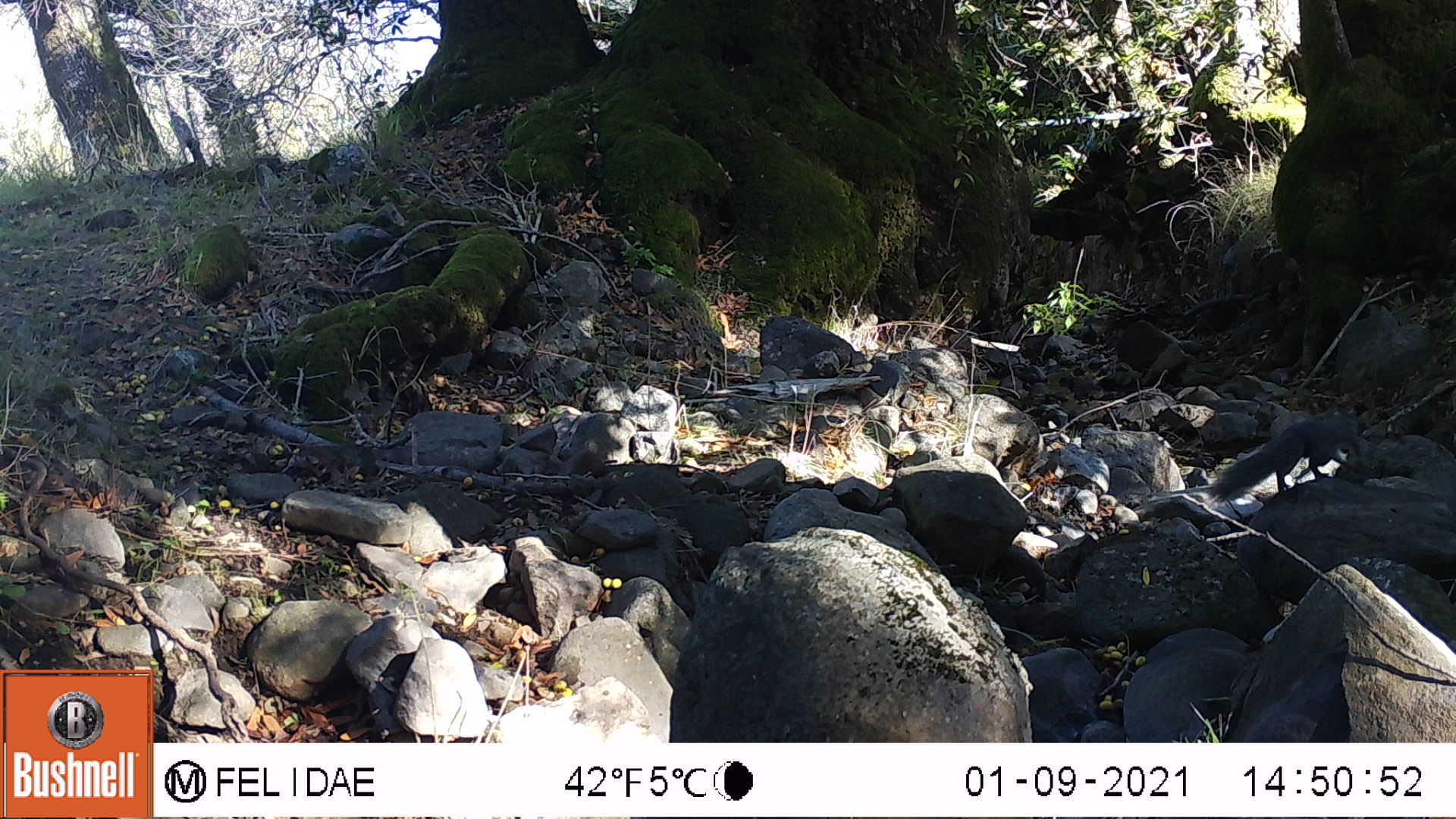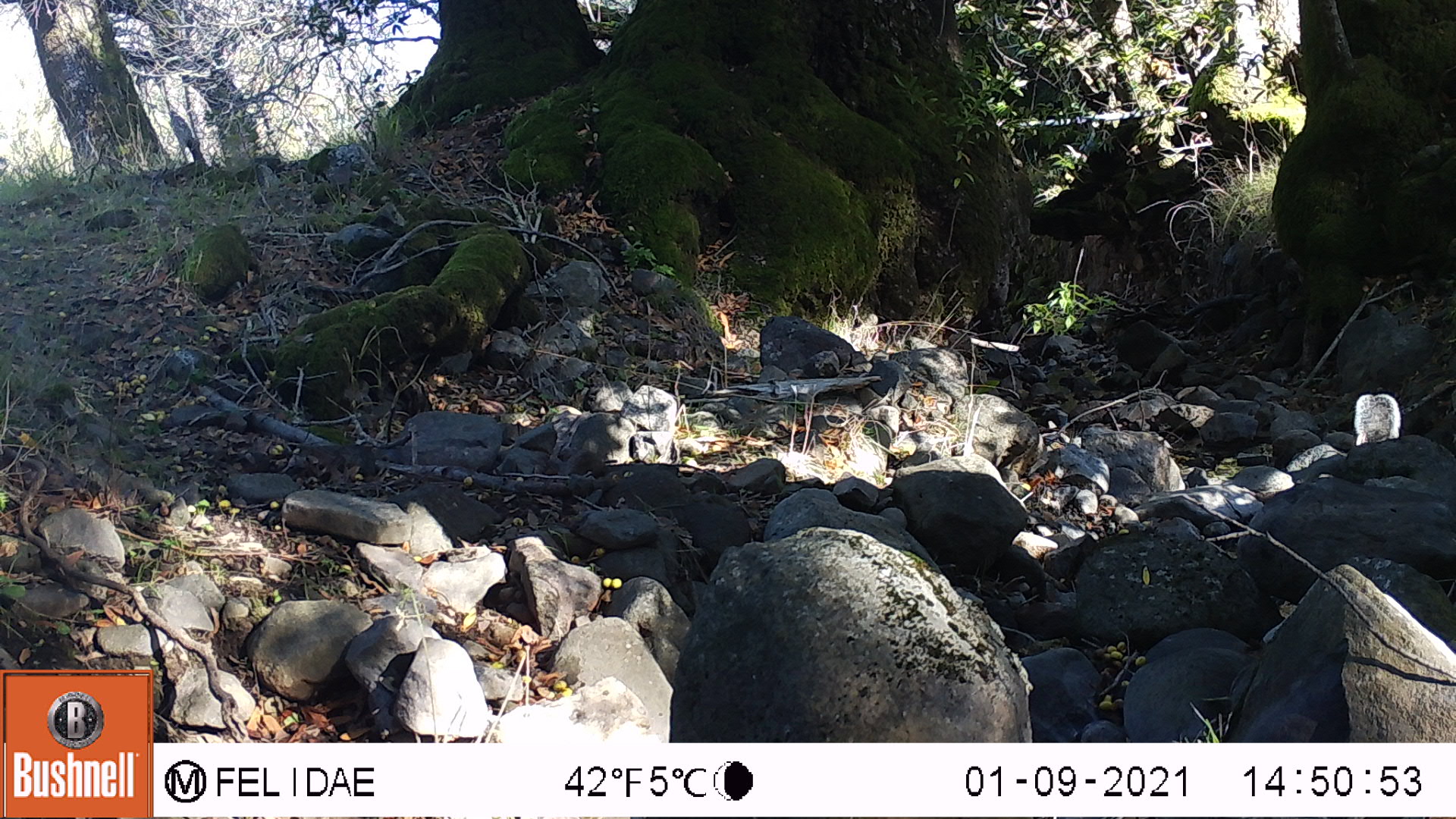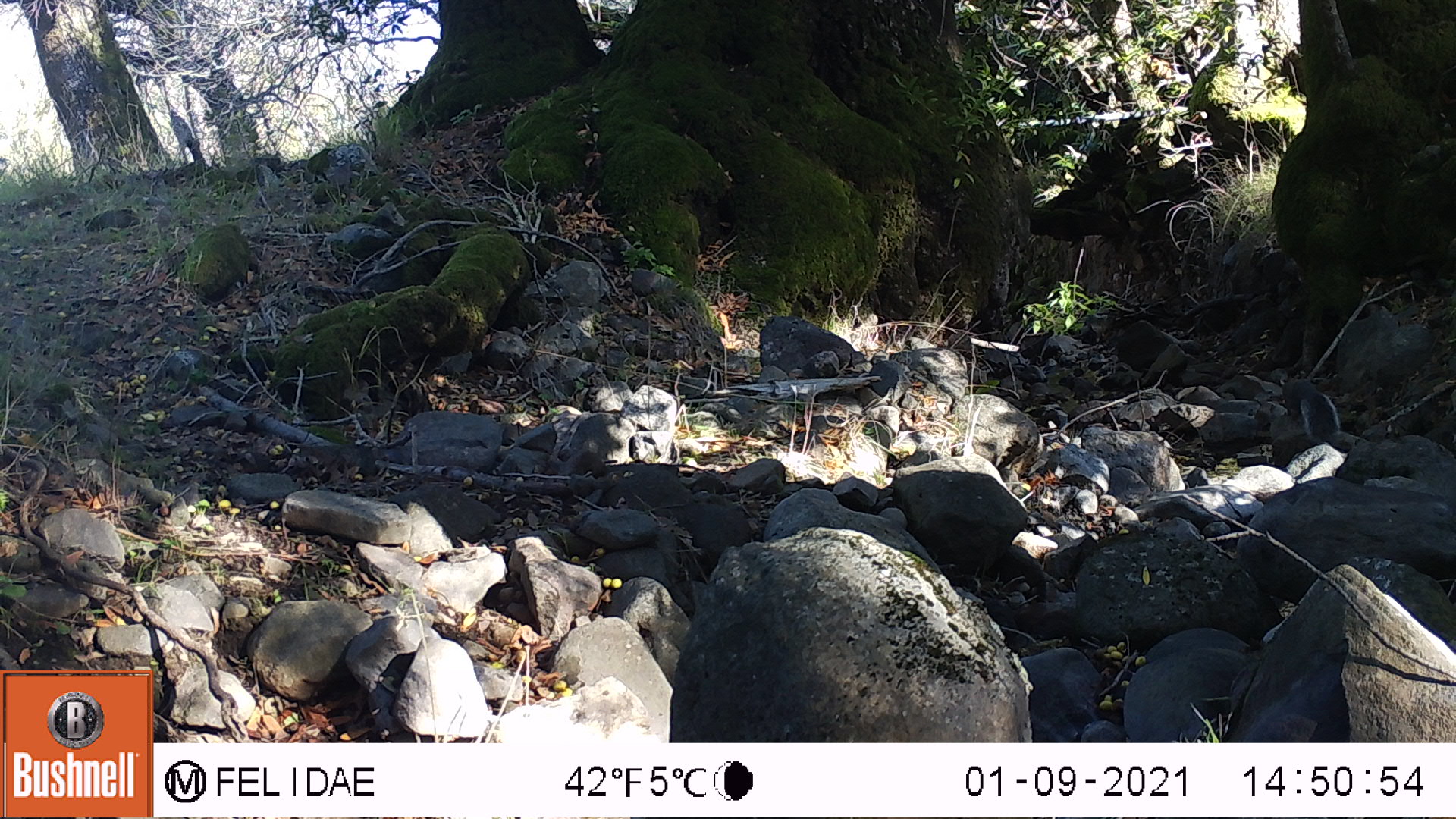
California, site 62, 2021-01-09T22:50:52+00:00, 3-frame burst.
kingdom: Animalia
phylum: Chordata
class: Mammalia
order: Rodentia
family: Sciuridae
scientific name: Sciuridae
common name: squirrel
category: unknown squirrel